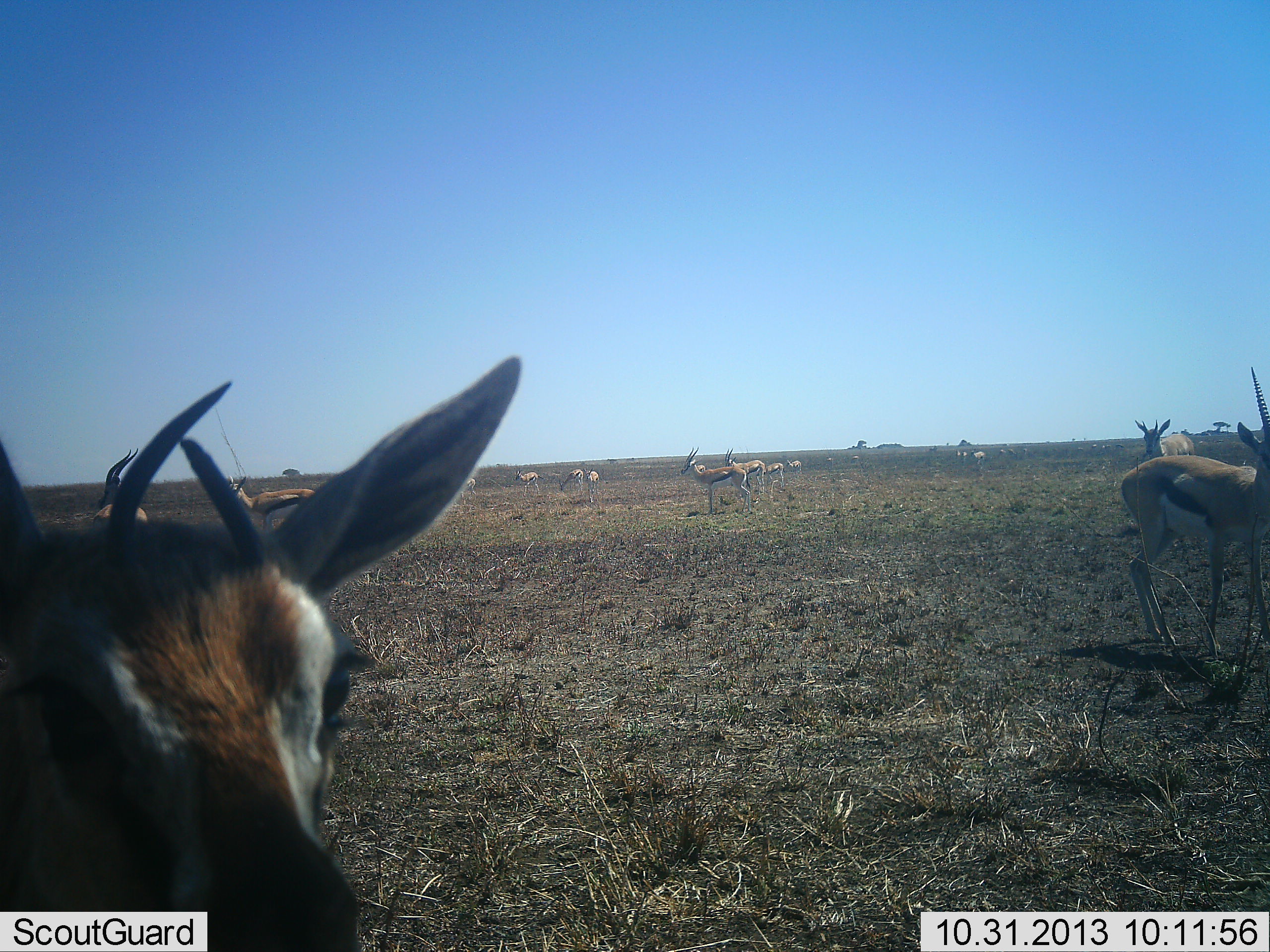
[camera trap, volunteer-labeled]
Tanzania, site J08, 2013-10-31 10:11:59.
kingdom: Animalia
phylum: Chordata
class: Mammalia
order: Artiodactyla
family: Bovidae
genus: Eudorcas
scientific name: Eudorcas thomsonii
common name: thomson's gazelle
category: gazellethomsons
Gazellethomsons (thomson's gazelle) (Eudorcas thomsonii), count 11-50. Behavior (volunteer vote fractions): standing 100%, resting 0%, moving 0%, interacting 10%. Young present (vote fraction): 10%. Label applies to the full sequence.